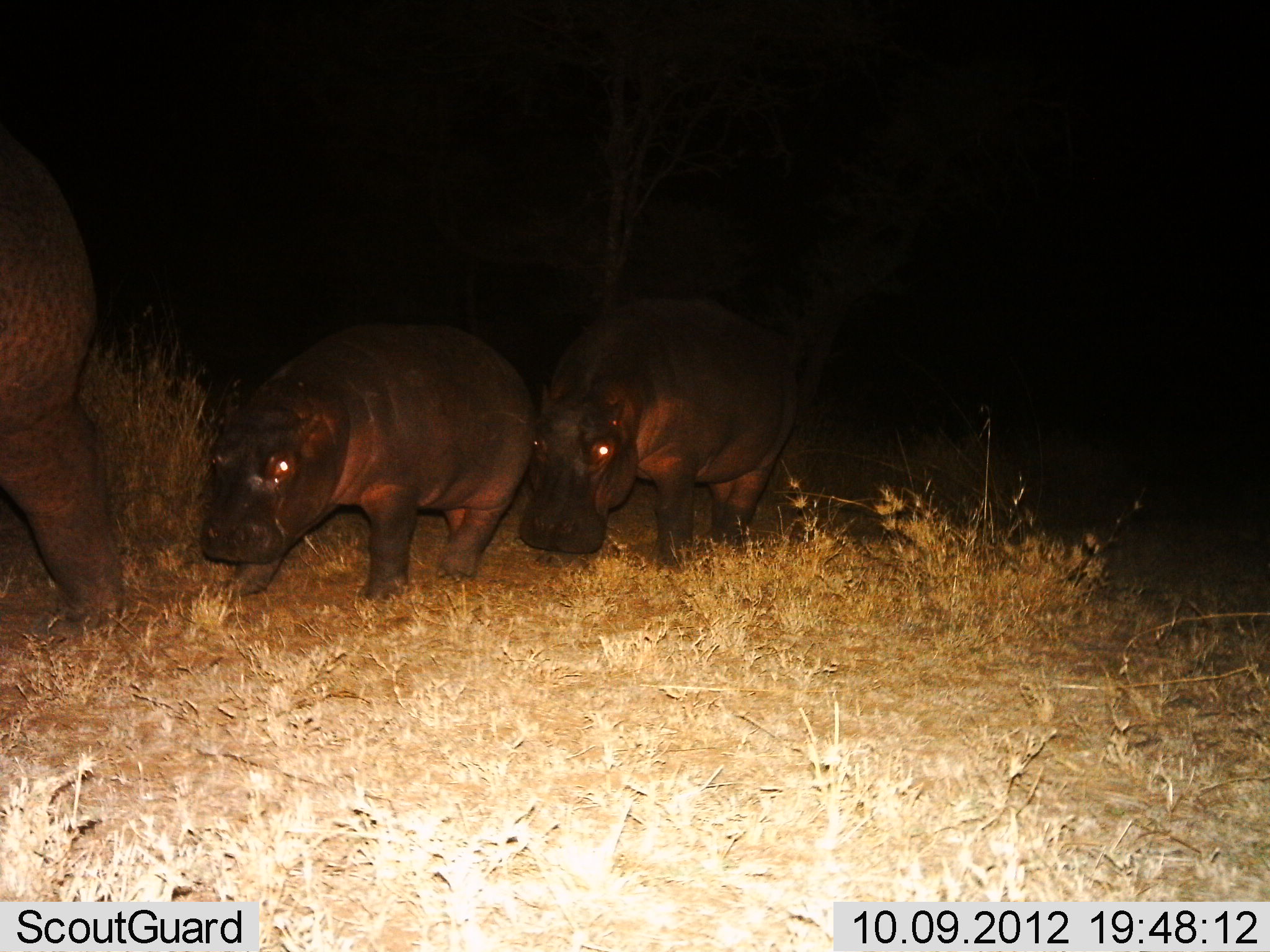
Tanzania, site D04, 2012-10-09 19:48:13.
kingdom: Animalia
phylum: Chordata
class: Mammalia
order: Artiodactyla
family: Hippopotamidae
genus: Hippopotamus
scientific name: Hippopotamus amphibius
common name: hippopotamus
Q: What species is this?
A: Hippopotamus (Hippopotamus amphibius).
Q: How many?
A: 3.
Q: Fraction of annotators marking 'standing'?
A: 20%.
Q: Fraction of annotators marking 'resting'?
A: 0%.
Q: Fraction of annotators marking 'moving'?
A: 80%.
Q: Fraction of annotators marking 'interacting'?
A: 0%.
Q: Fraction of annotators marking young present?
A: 80%.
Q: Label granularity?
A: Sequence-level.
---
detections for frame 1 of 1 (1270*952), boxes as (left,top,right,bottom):
animal: (199,317,531,604); (515,295,786,565); (0,131,125,628)